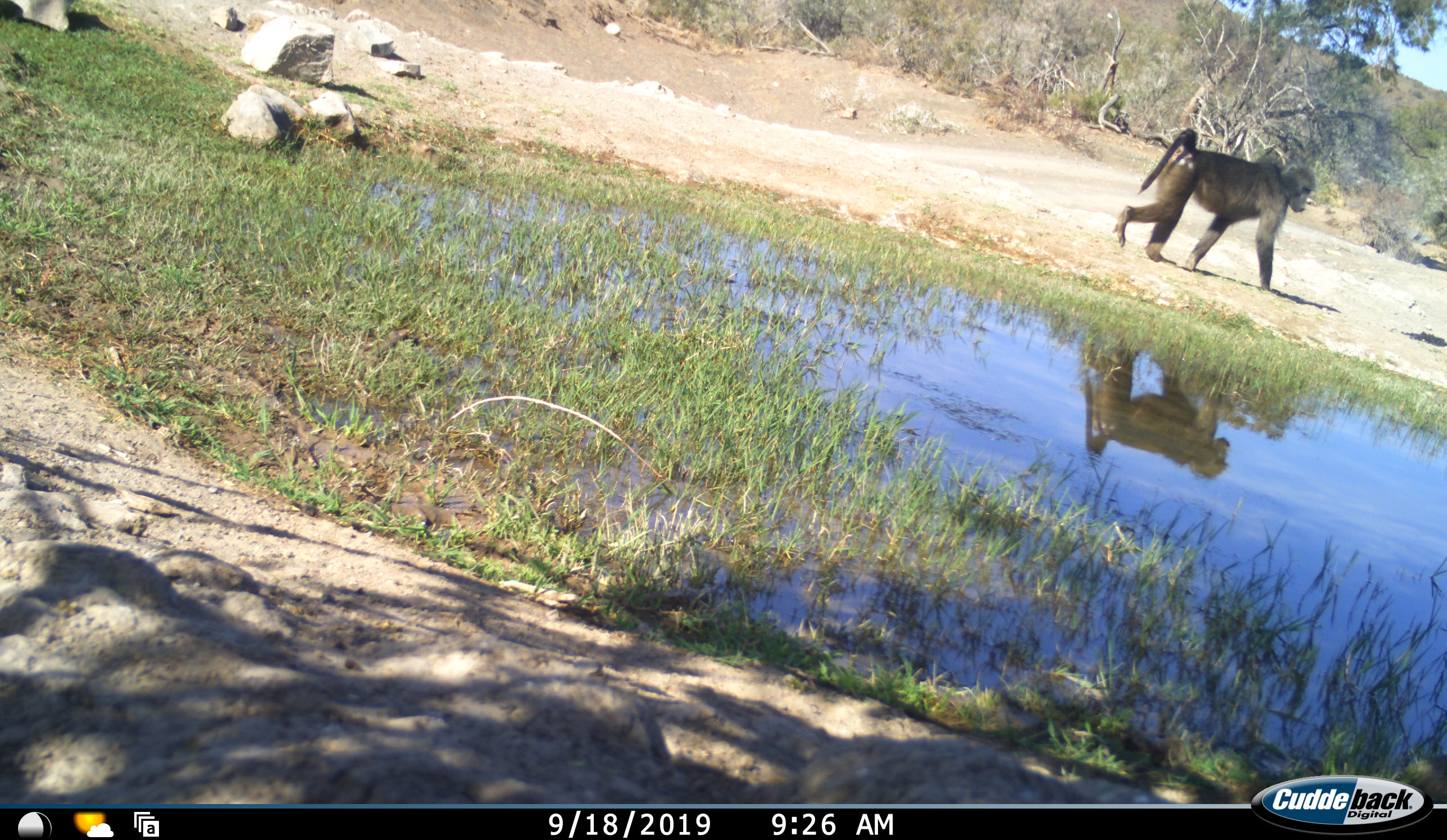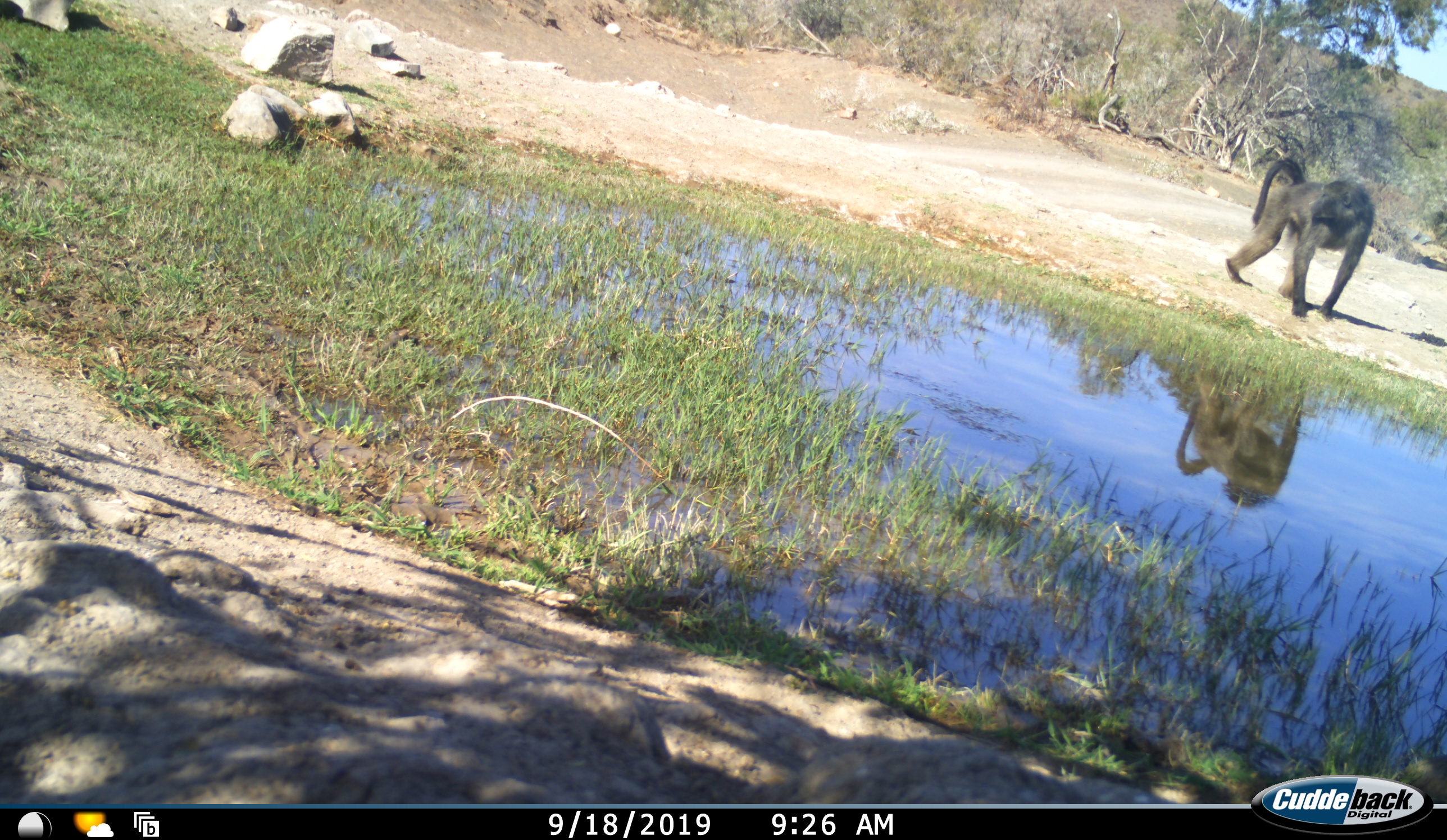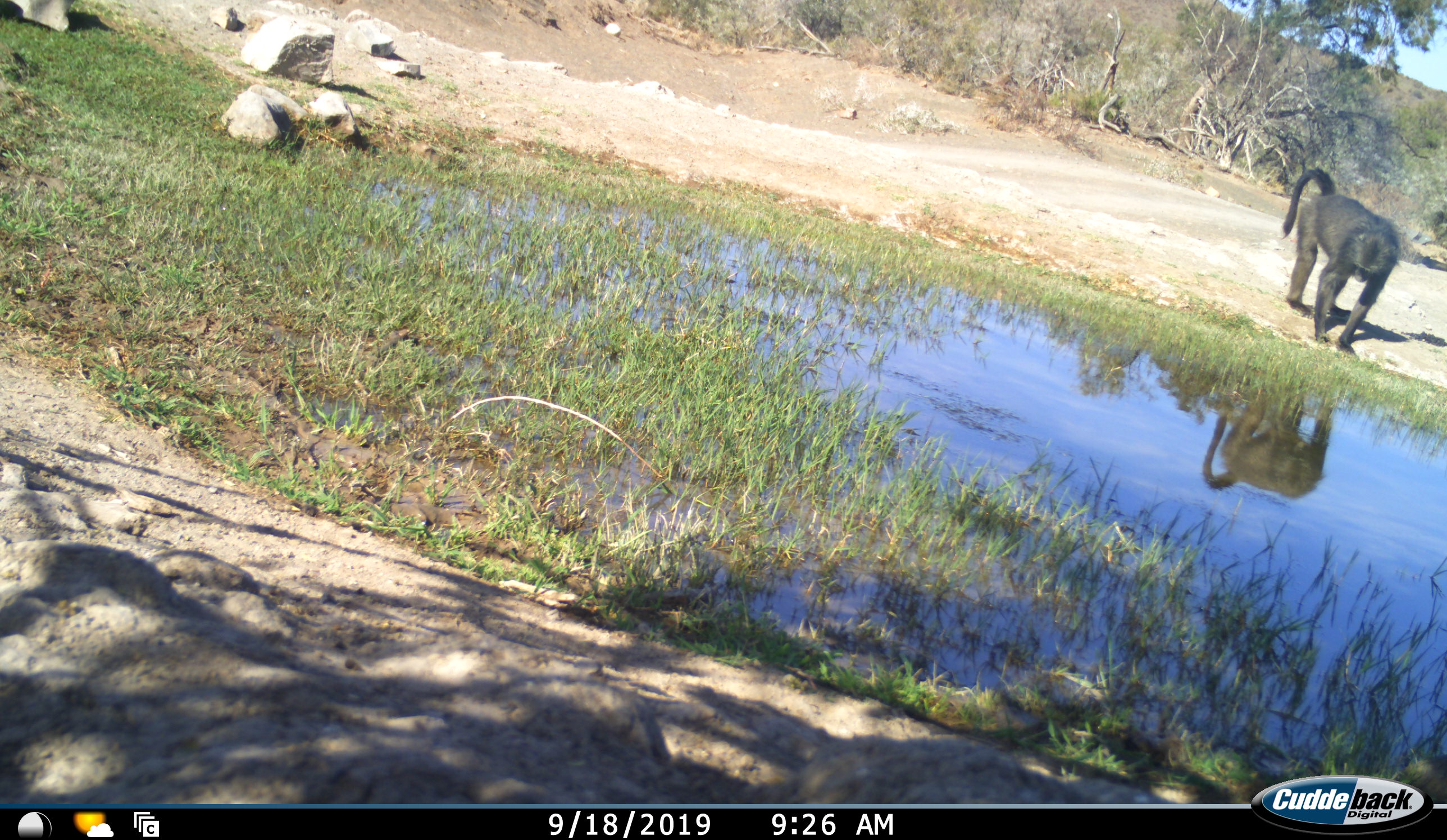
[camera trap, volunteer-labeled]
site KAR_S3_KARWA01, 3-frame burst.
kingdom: Animalia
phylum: Chordata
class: Mammalia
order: Primates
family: Cercopithecidae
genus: Papio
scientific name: Papio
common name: baboon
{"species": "baboon (Papio)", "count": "1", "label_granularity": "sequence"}